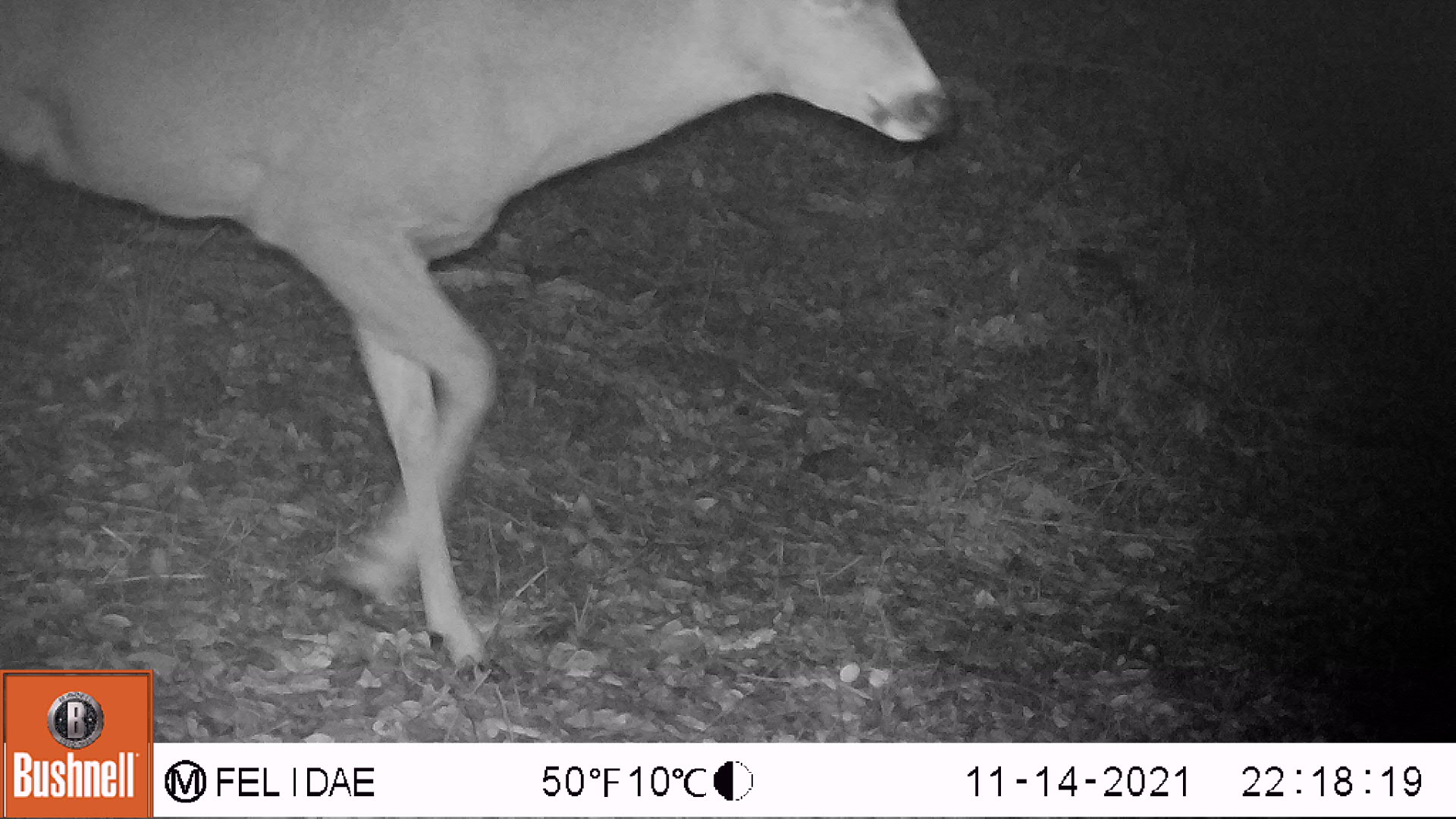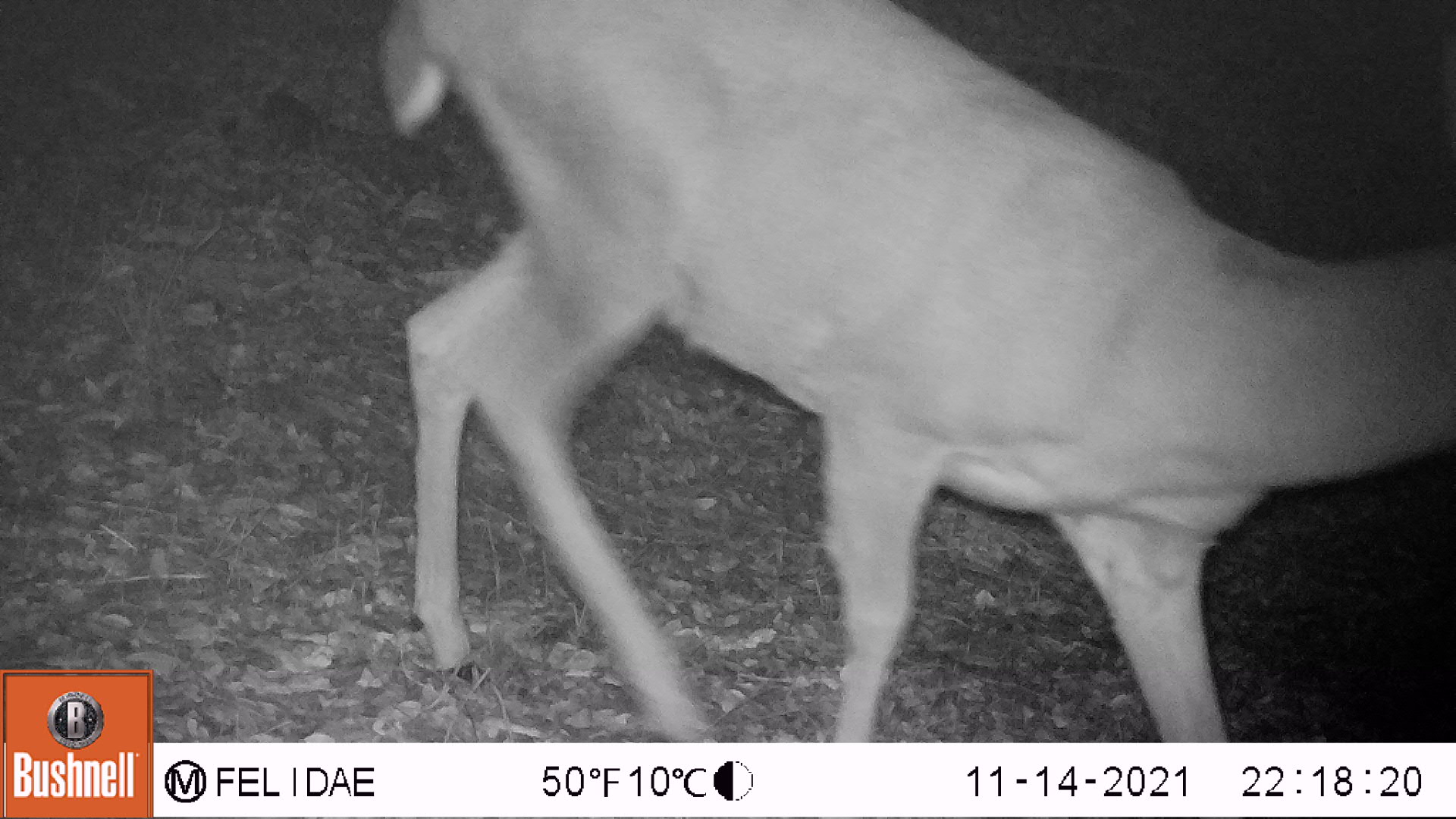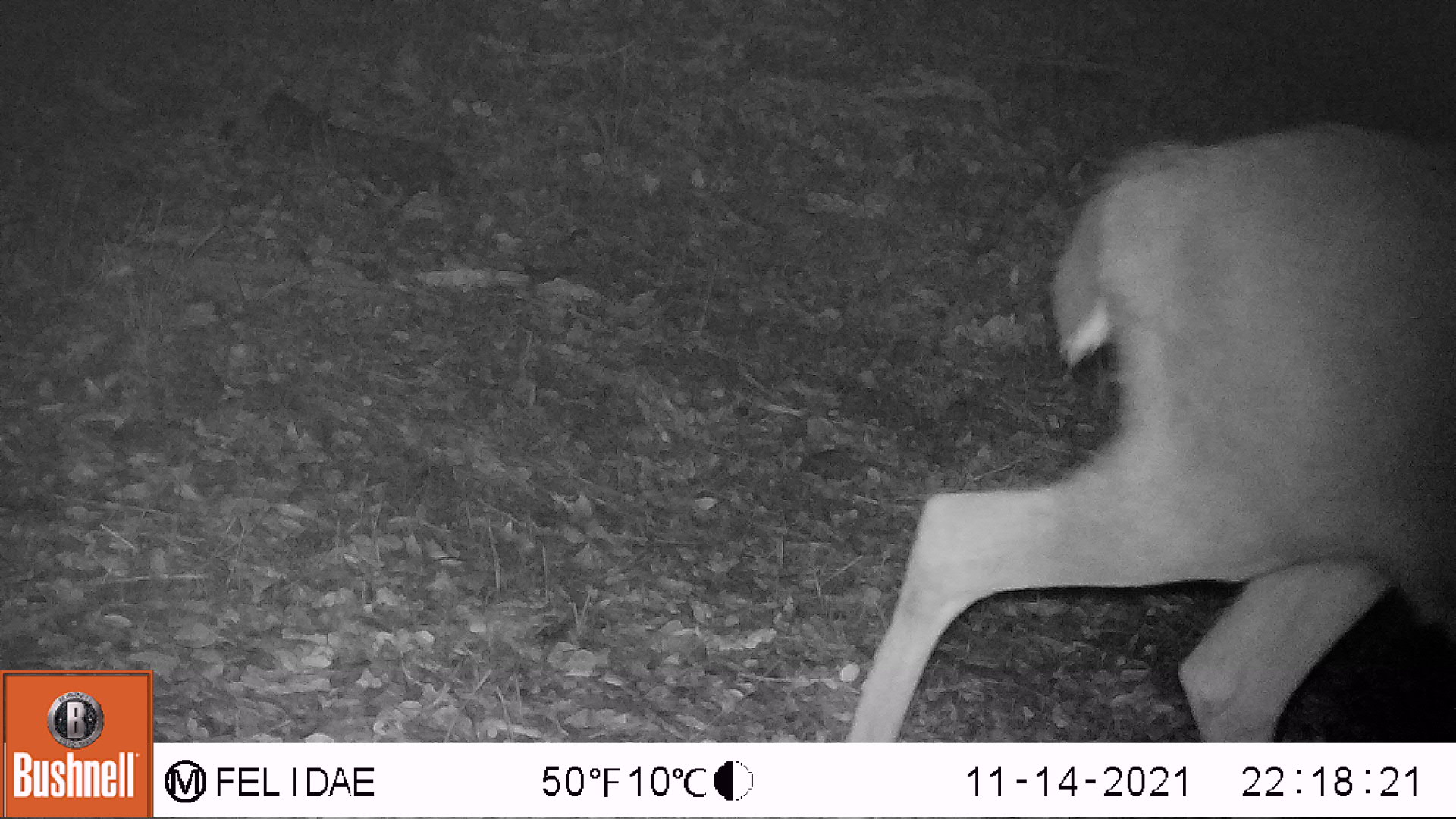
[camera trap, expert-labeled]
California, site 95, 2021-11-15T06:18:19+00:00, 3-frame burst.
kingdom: Animalia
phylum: Chordata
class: Mammalia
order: Artiodactyla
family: Cervidae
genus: Odocoileus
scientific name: Odocoileus hemionus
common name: mule deer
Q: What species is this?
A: Mule deer (Odocoileus hemionus).